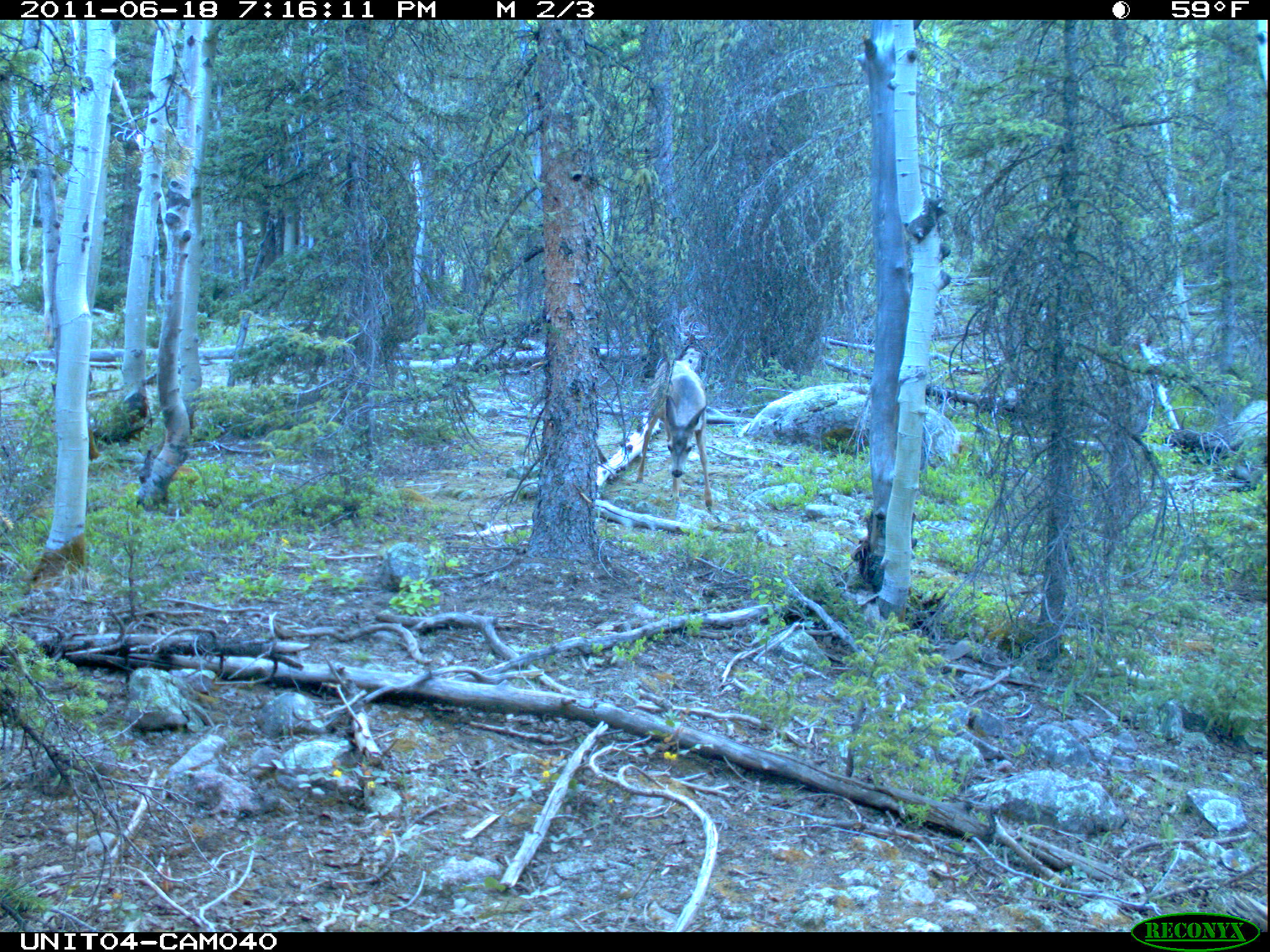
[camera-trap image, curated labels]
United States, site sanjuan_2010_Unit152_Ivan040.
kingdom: Animalia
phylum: Chordata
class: Mammalia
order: Artiodactyla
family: Cervidae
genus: Odocoileus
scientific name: Odocoileus hemionus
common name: mule deer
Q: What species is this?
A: Odocoileus hemionus (mule deer).